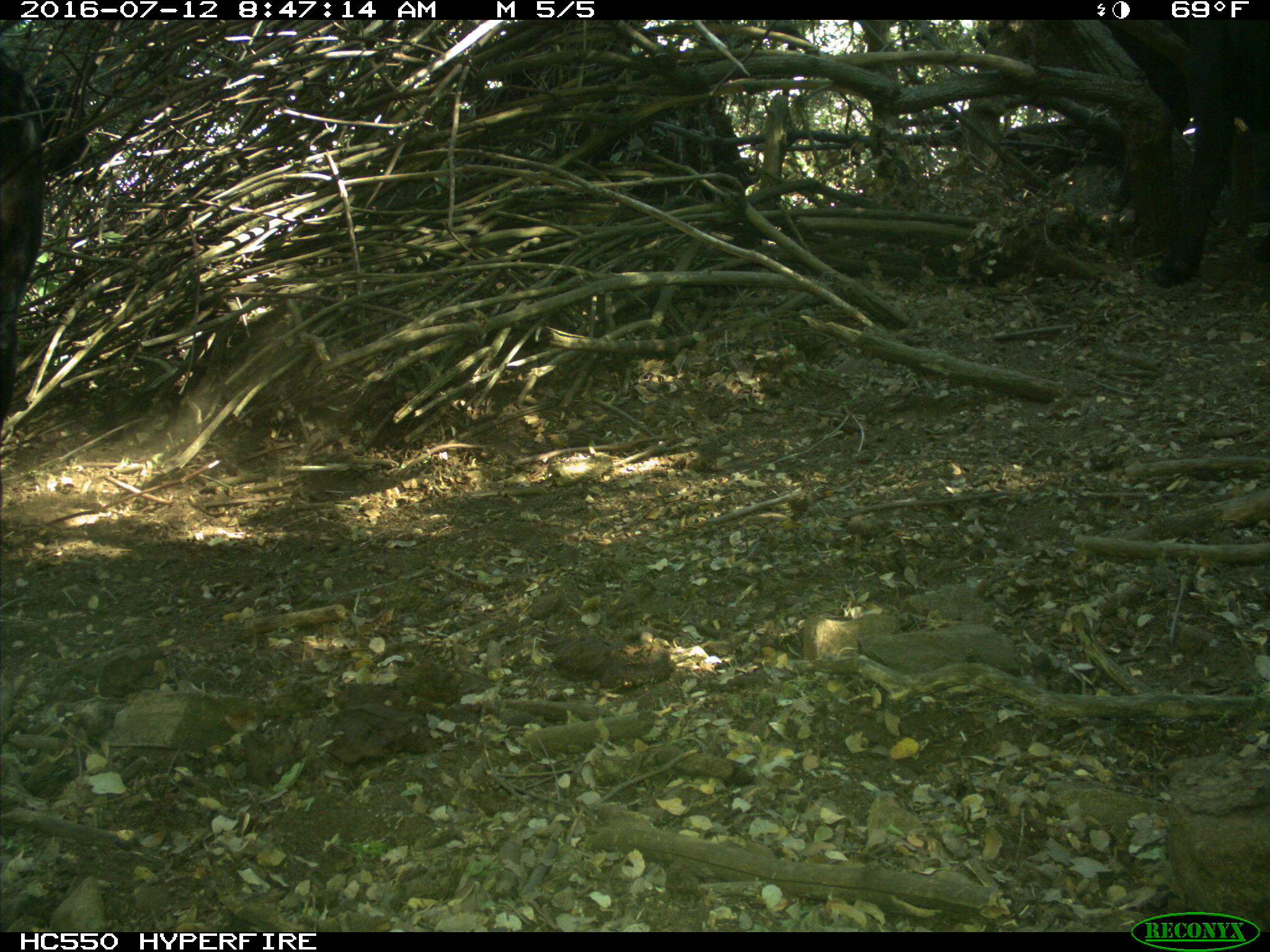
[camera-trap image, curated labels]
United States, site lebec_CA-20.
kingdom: Animalia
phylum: Chordata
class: Mammalia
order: Artiodactyla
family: Bovidae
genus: Bos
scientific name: Bos taurus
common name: domestic cow